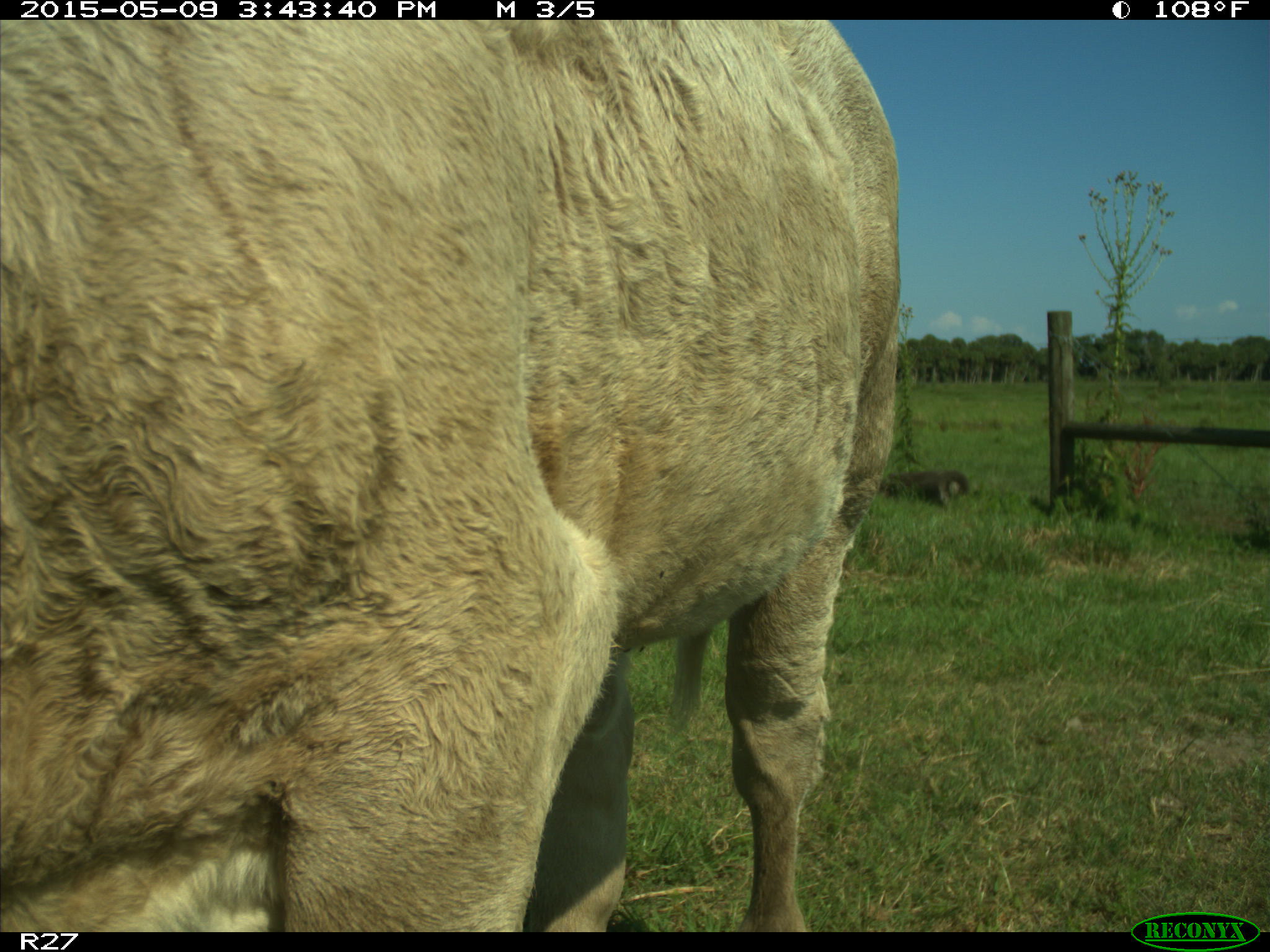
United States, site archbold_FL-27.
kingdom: Animalia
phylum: Chordata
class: Mammalia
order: Artiodactyla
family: Bovidae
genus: Bos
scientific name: Bos taurus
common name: domestic cow